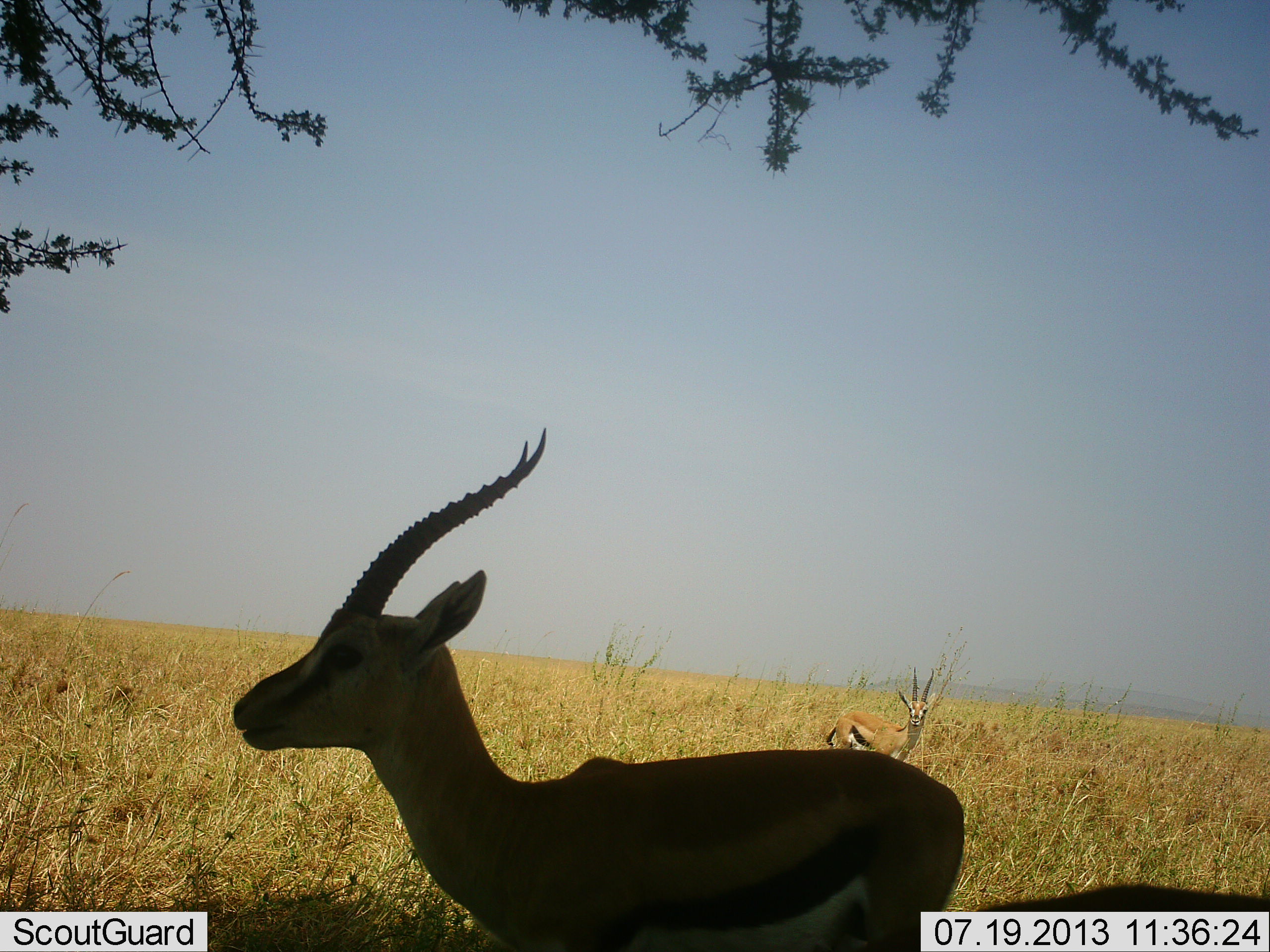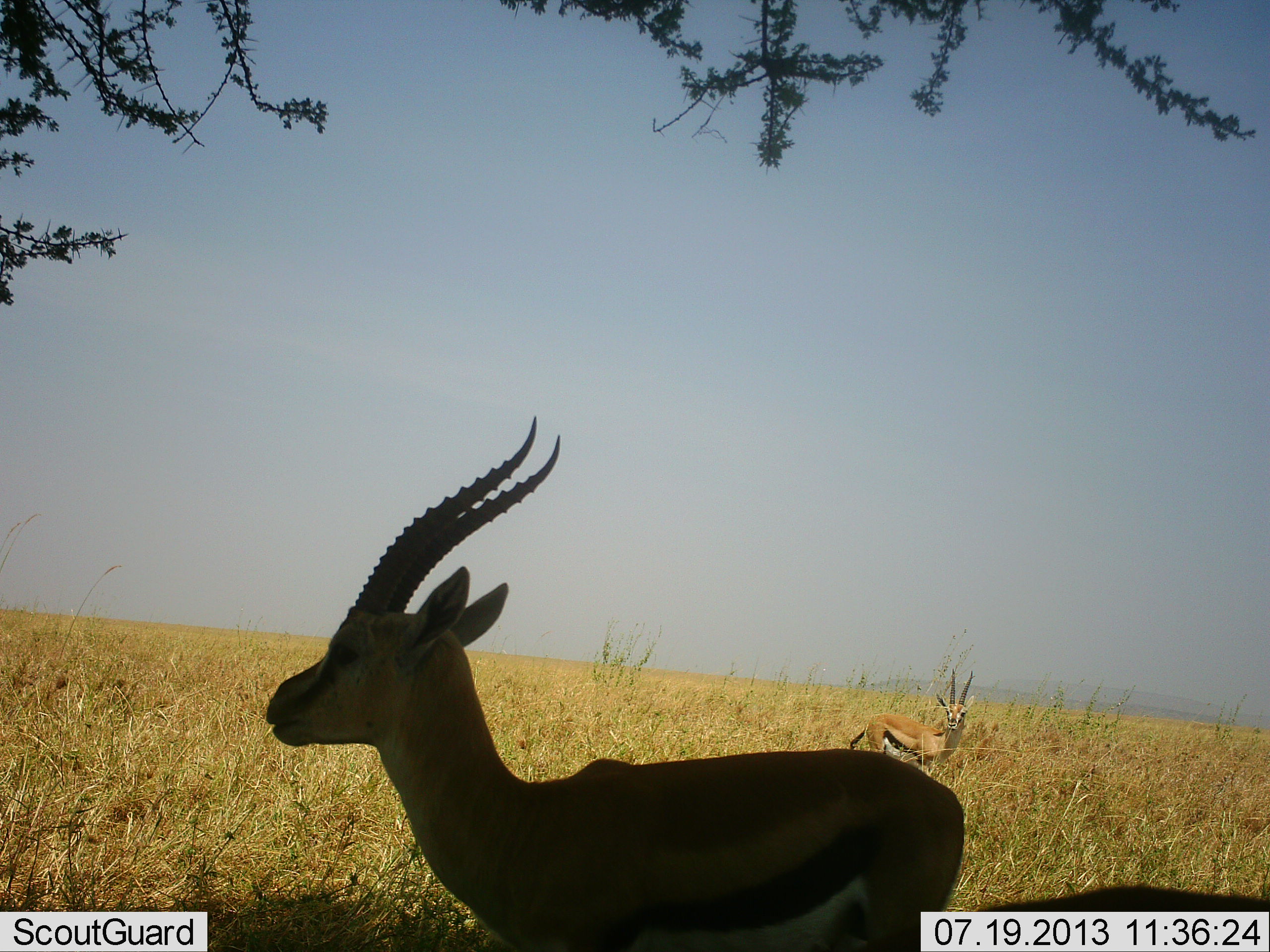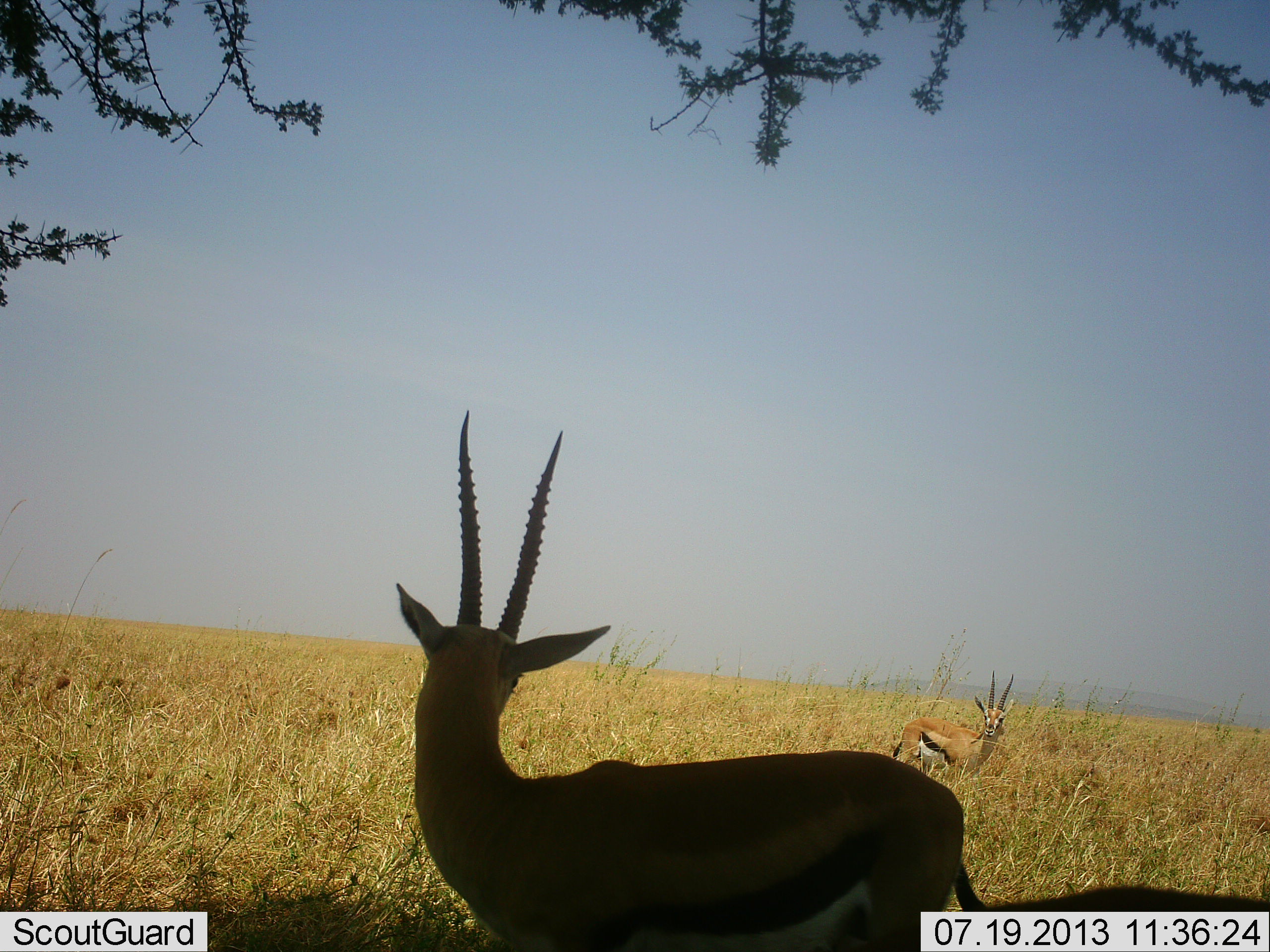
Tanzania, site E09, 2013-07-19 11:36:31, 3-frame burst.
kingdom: Animalia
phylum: Chordata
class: Mammalia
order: Artiodactyla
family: Bovidae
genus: Eudorcas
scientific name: Eudorcas thomsonii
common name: thomson's gazelle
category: gazellethomsons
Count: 2.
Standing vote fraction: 94%.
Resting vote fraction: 18%.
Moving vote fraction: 47%.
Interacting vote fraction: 6%.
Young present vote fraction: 0%.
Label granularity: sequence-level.